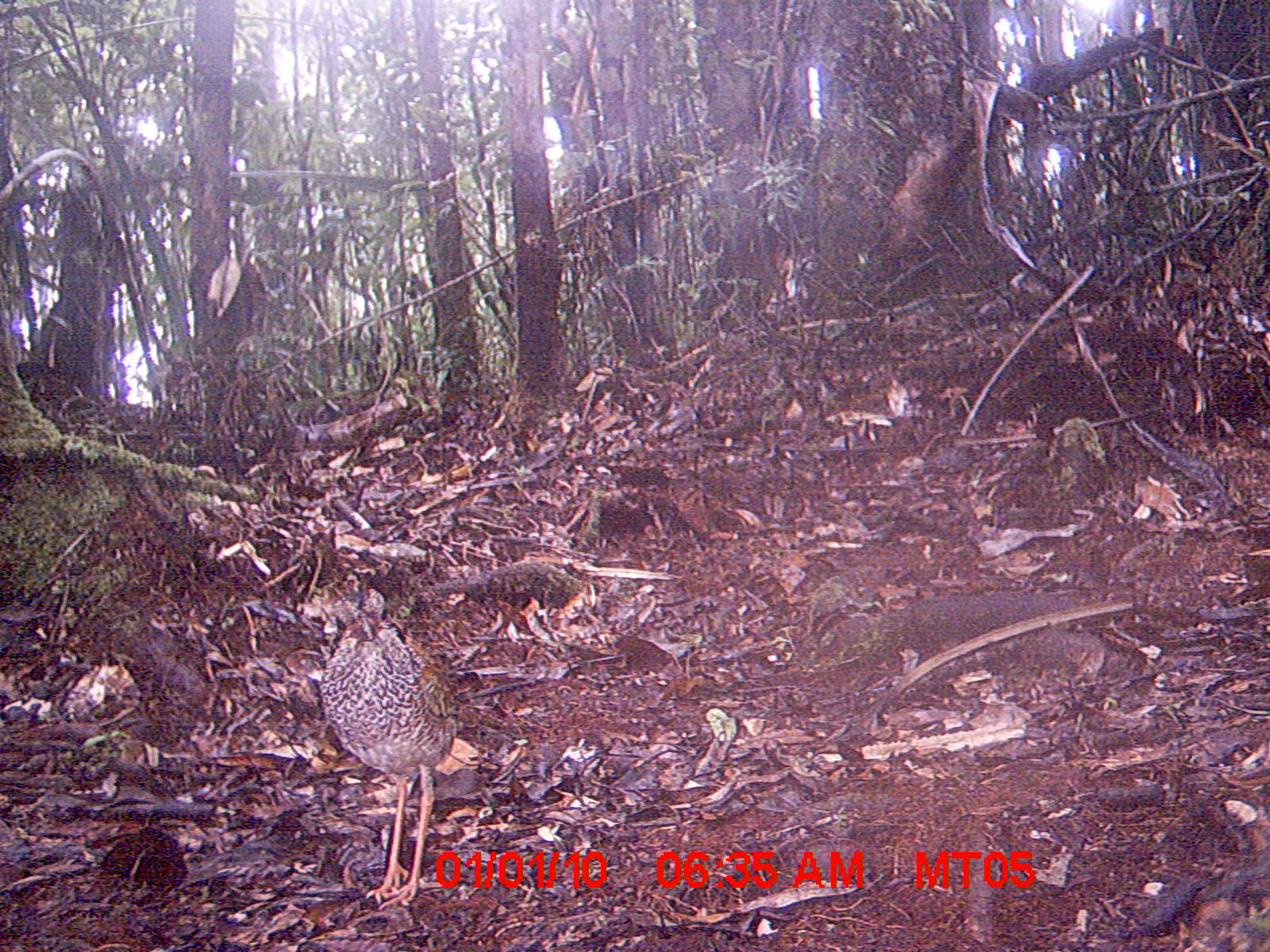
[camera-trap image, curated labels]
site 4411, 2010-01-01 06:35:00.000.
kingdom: Animalia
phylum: Chordata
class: Aves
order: Coraciiformes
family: Brachypteraciidae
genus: Brachypteracias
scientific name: Brachypteracias squamiger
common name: scaly ground roller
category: geobiastes squamiger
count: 1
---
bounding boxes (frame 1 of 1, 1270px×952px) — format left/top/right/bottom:
geobiastes squamiger: 313/583/459/910